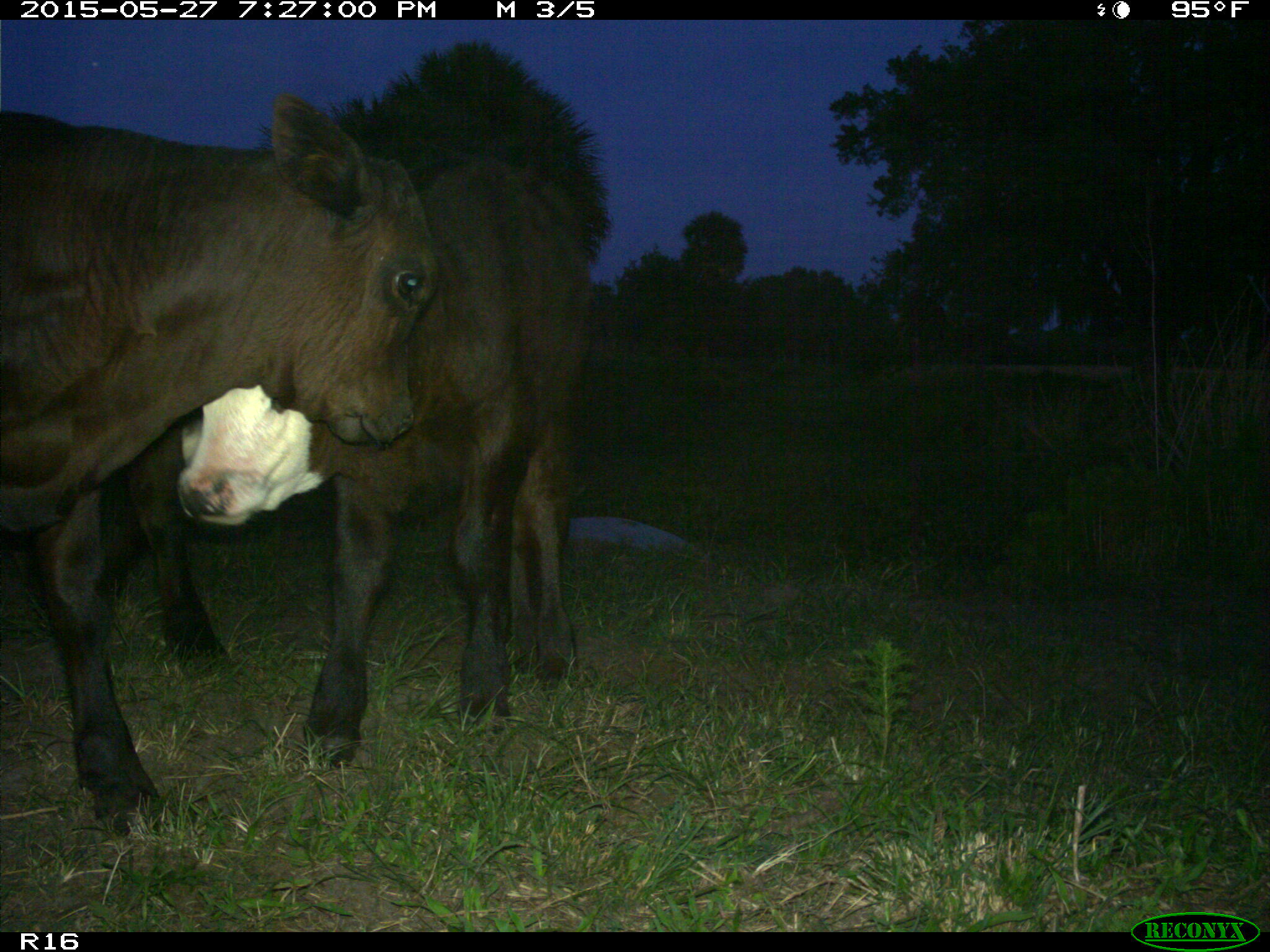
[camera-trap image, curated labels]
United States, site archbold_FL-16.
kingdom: Animalia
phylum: Chordata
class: Mammalia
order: Artiodactyla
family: Bovidae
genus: Bos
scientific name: Bos taurus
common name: domestic cow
Bos taurus (domestic cow).